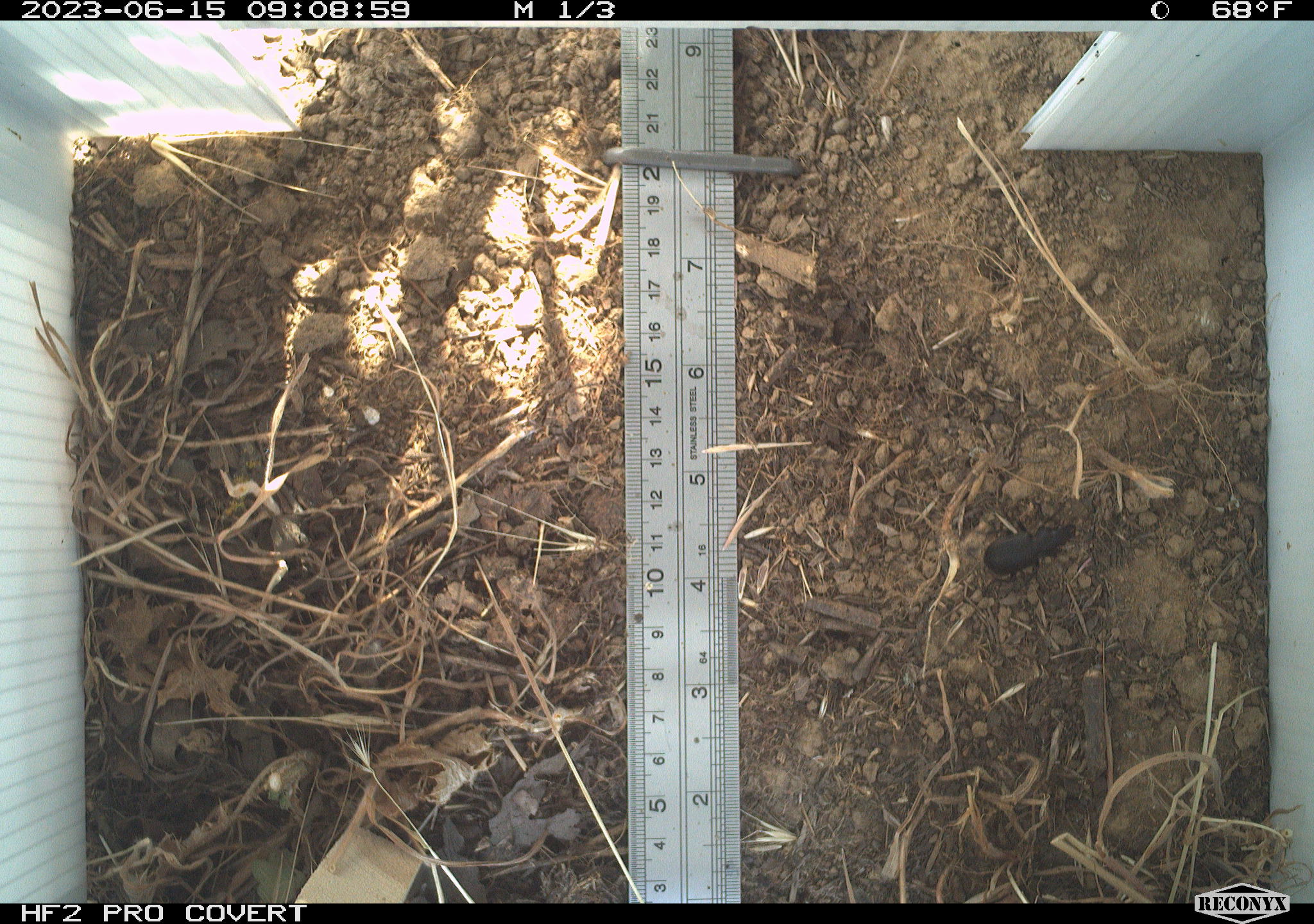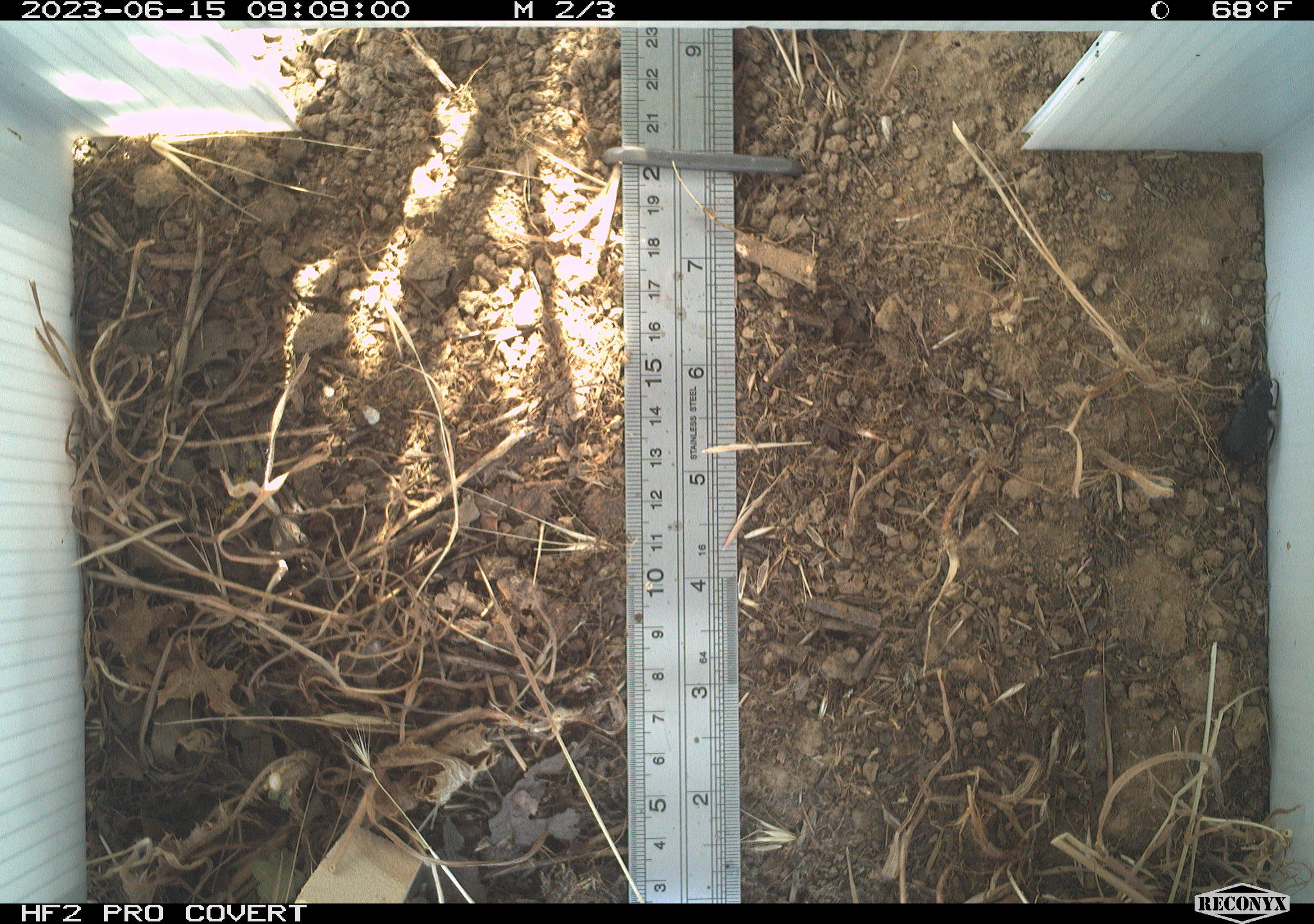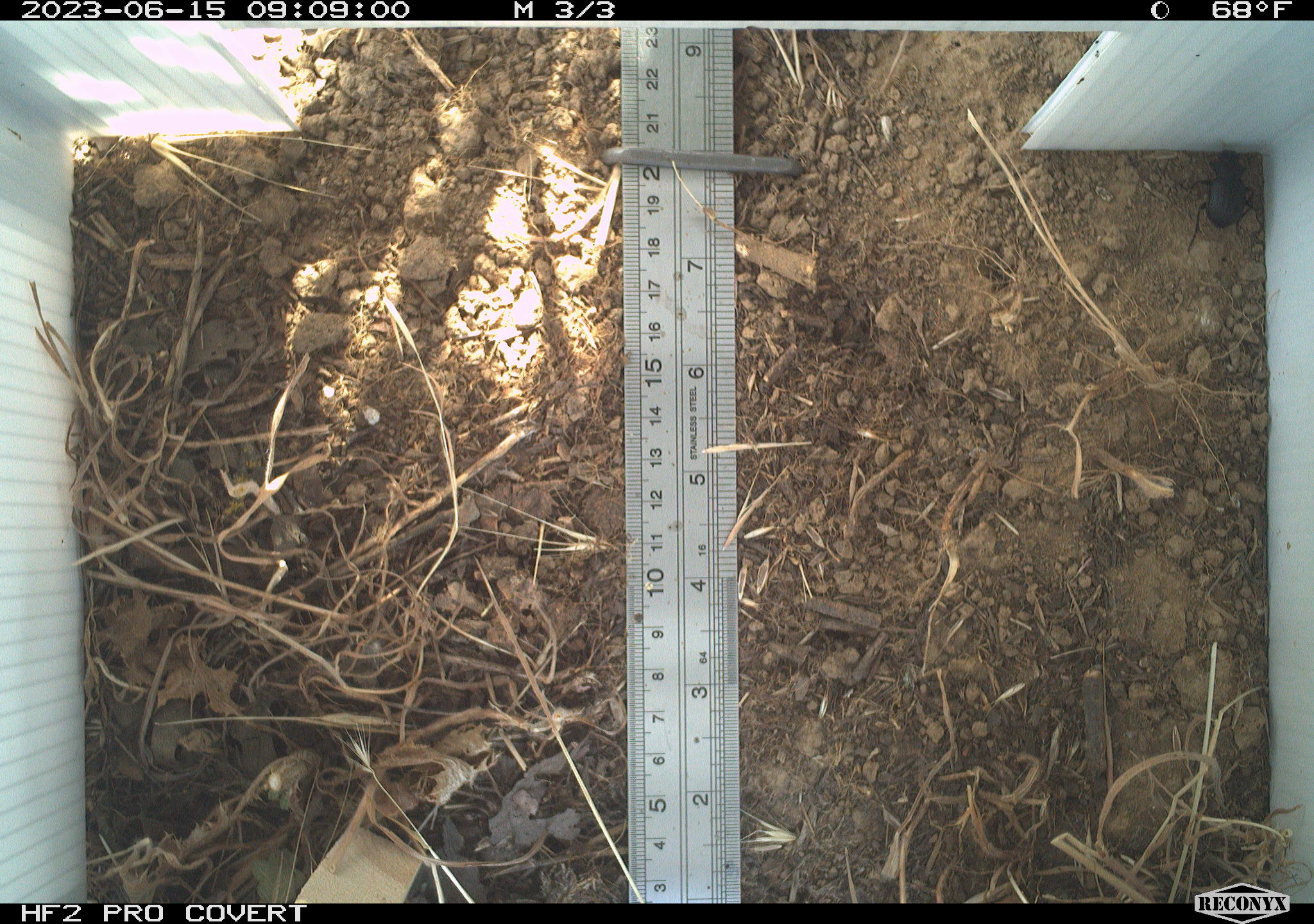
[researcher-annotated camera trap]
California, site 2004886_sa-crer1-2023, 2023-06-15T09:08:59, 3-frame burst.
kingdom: Animalia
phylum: Arthropoda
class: Insecta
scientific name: Insecta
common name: insect